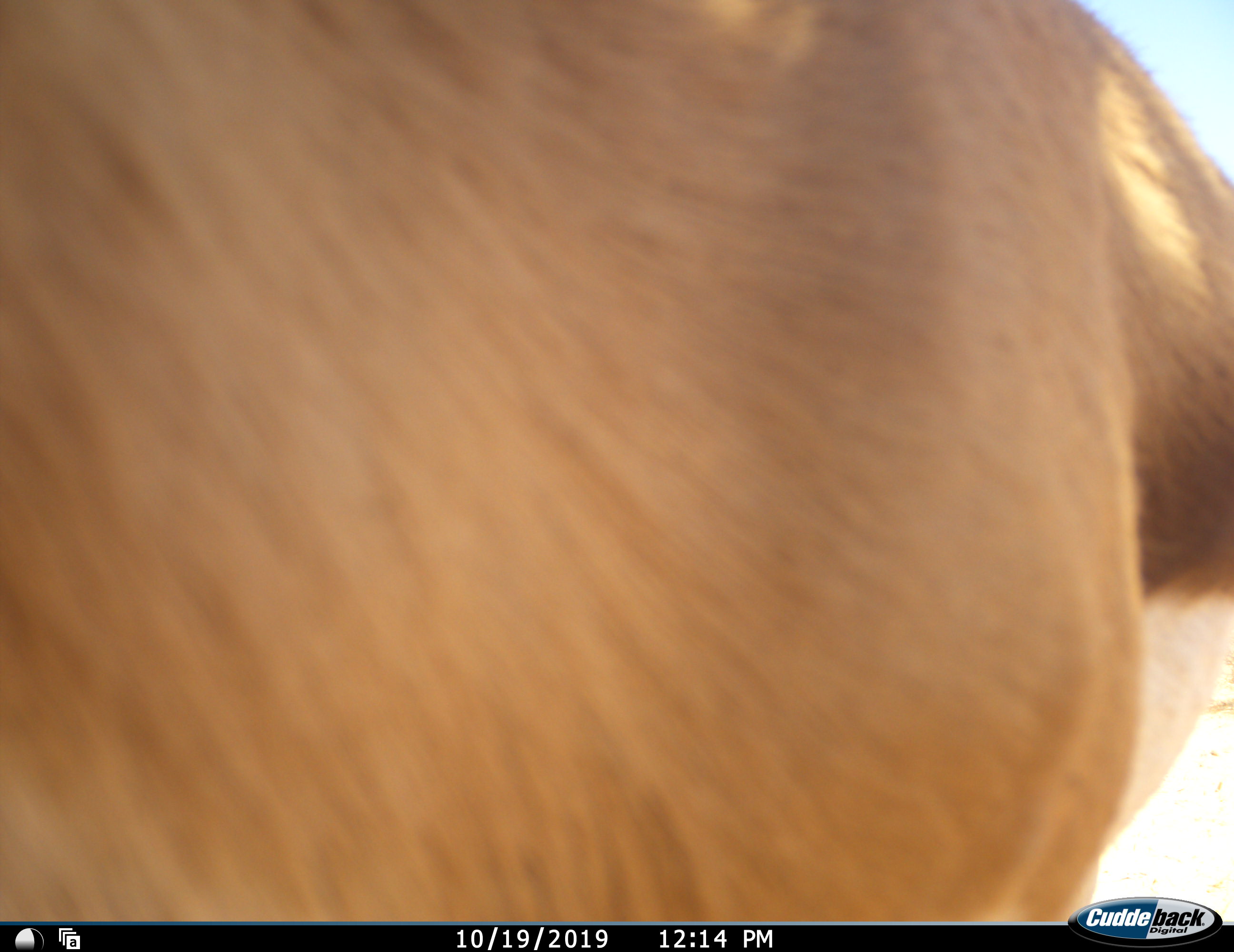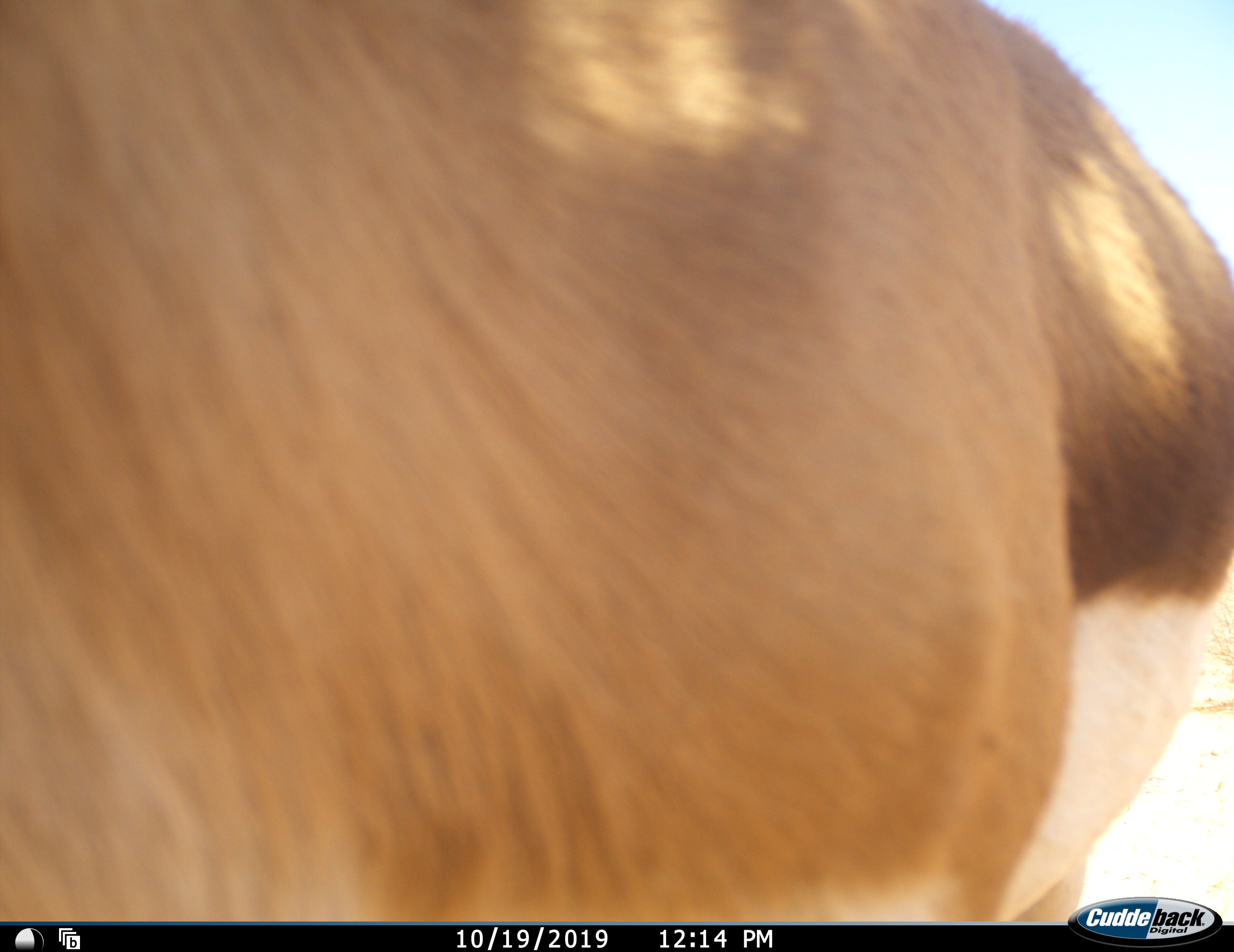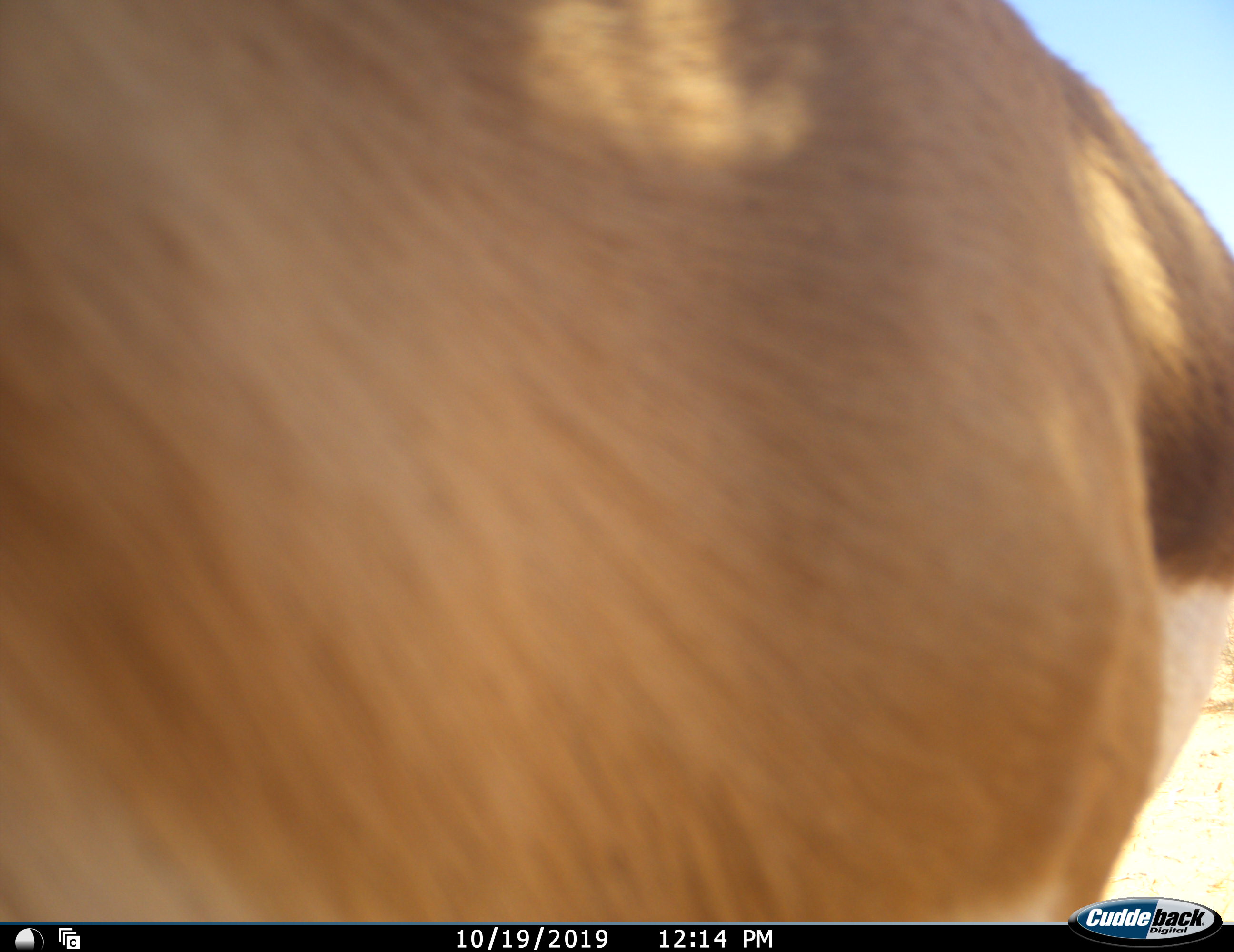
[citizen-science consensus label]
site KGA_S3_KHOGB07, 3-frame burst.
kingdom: Animalia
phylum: Chordata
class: Mammalia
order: Artiodactyla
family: Bovidae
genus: Antidorcas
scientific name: Antidorcas marsupialis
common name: springbok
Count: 1.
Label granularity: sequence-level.